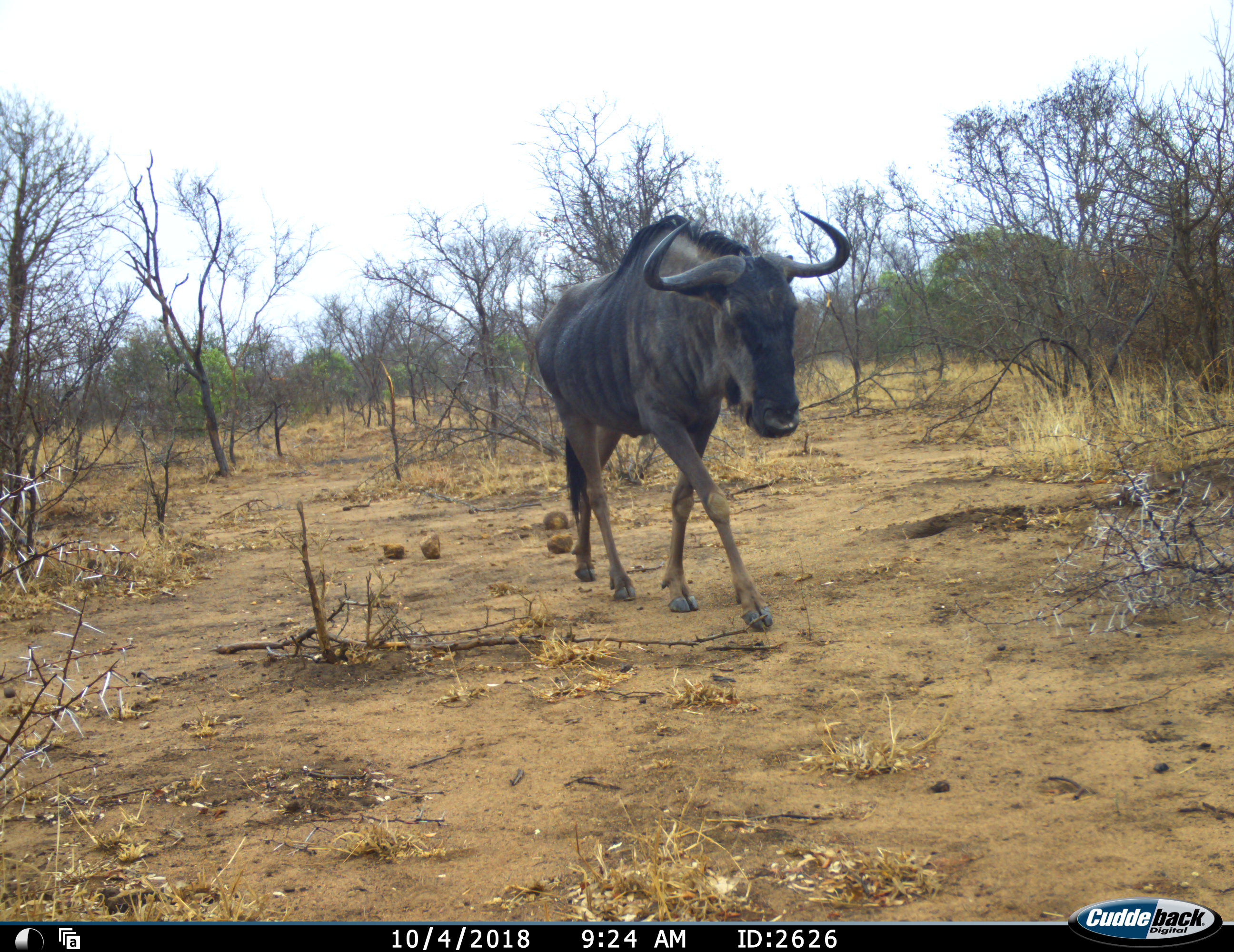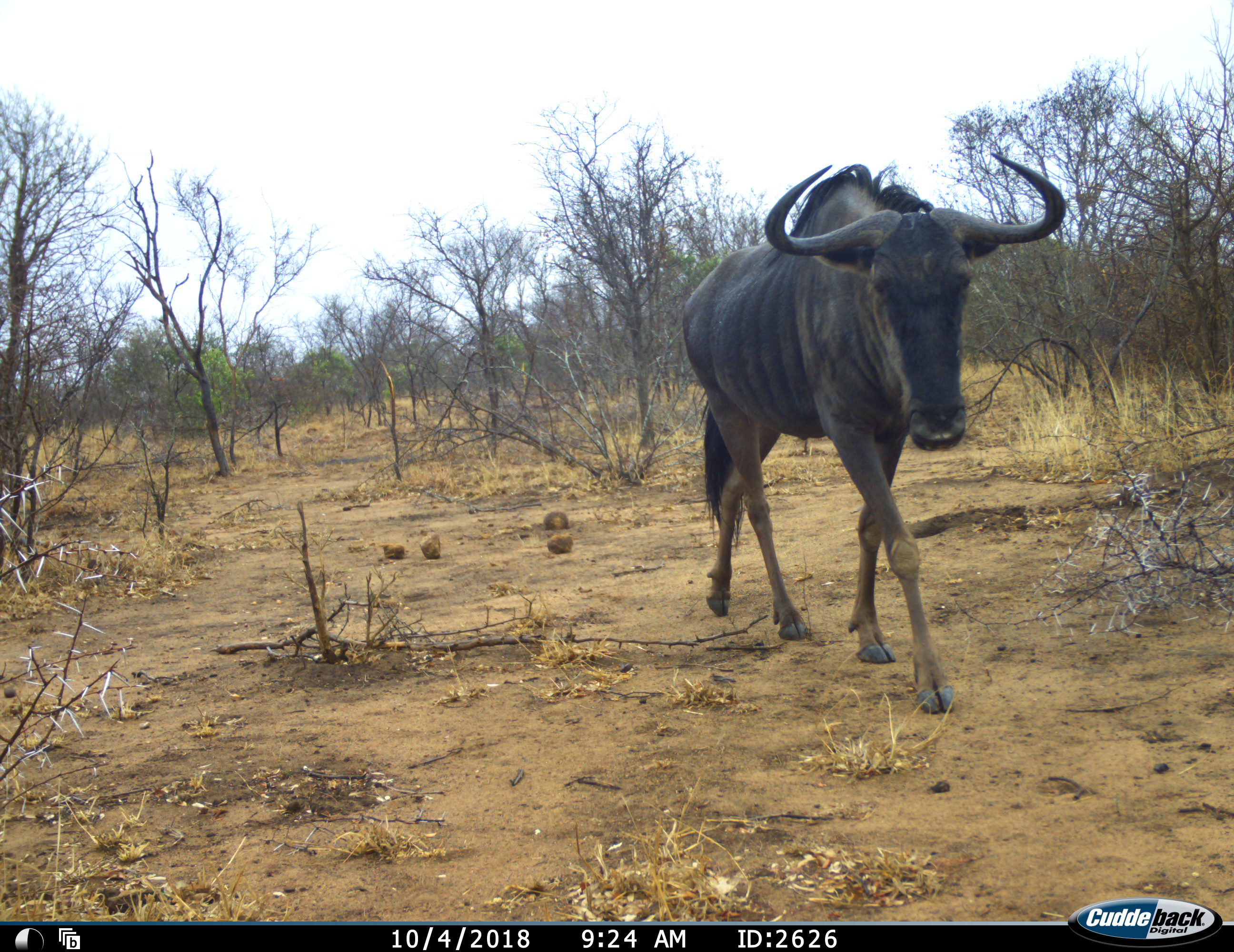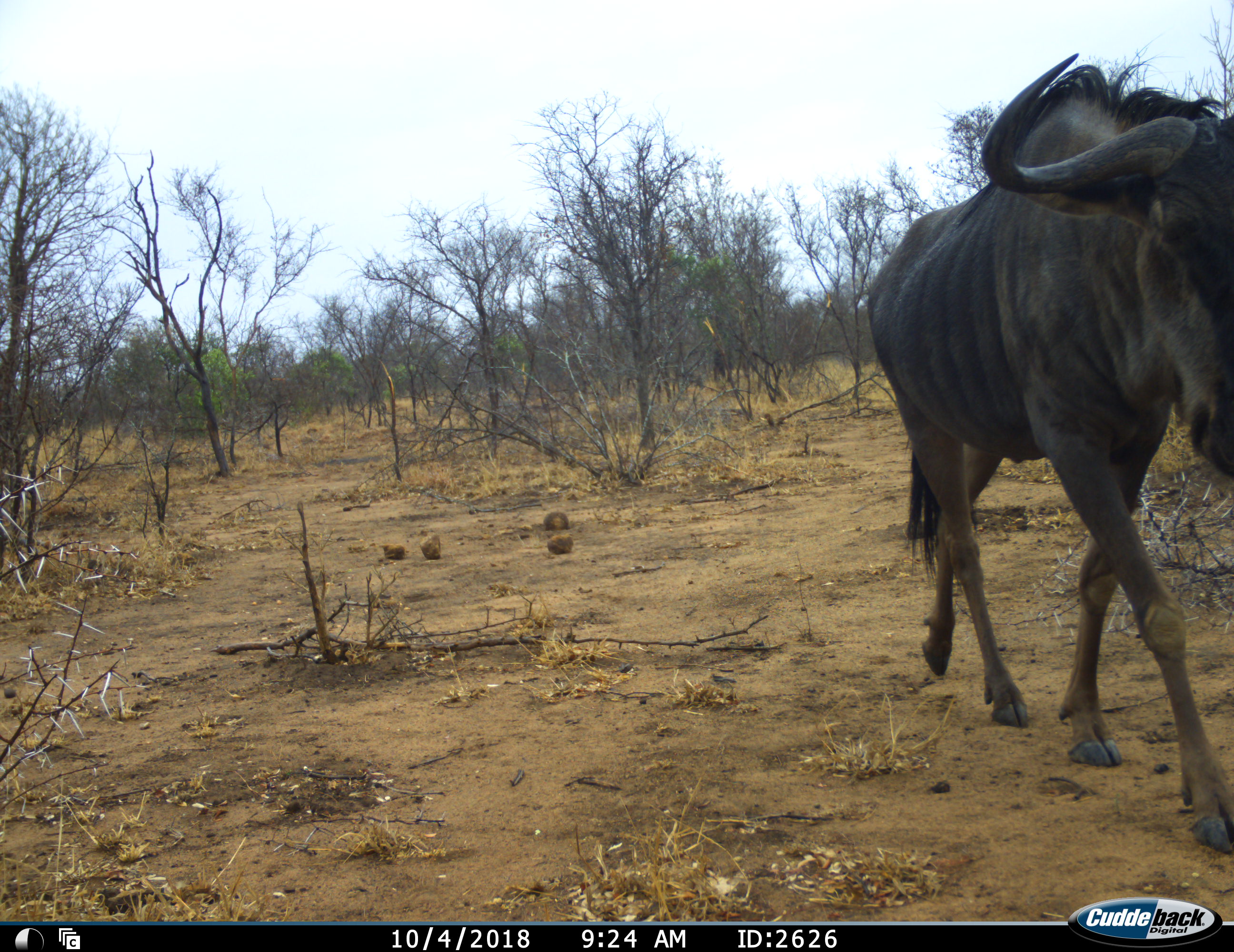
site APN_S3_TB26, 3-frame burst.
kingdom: Animalia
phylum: Chordata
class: Mammalia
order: Artiodactyla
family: Bovidae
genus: Connochaetes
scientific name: Connochaetes taurinus taurinus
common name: blue wildebeest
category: wildebeestblue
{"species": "wildebeestblue (blue wildebeest) (Connochaetes taurinus taurinus)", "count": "1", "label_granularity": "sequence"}